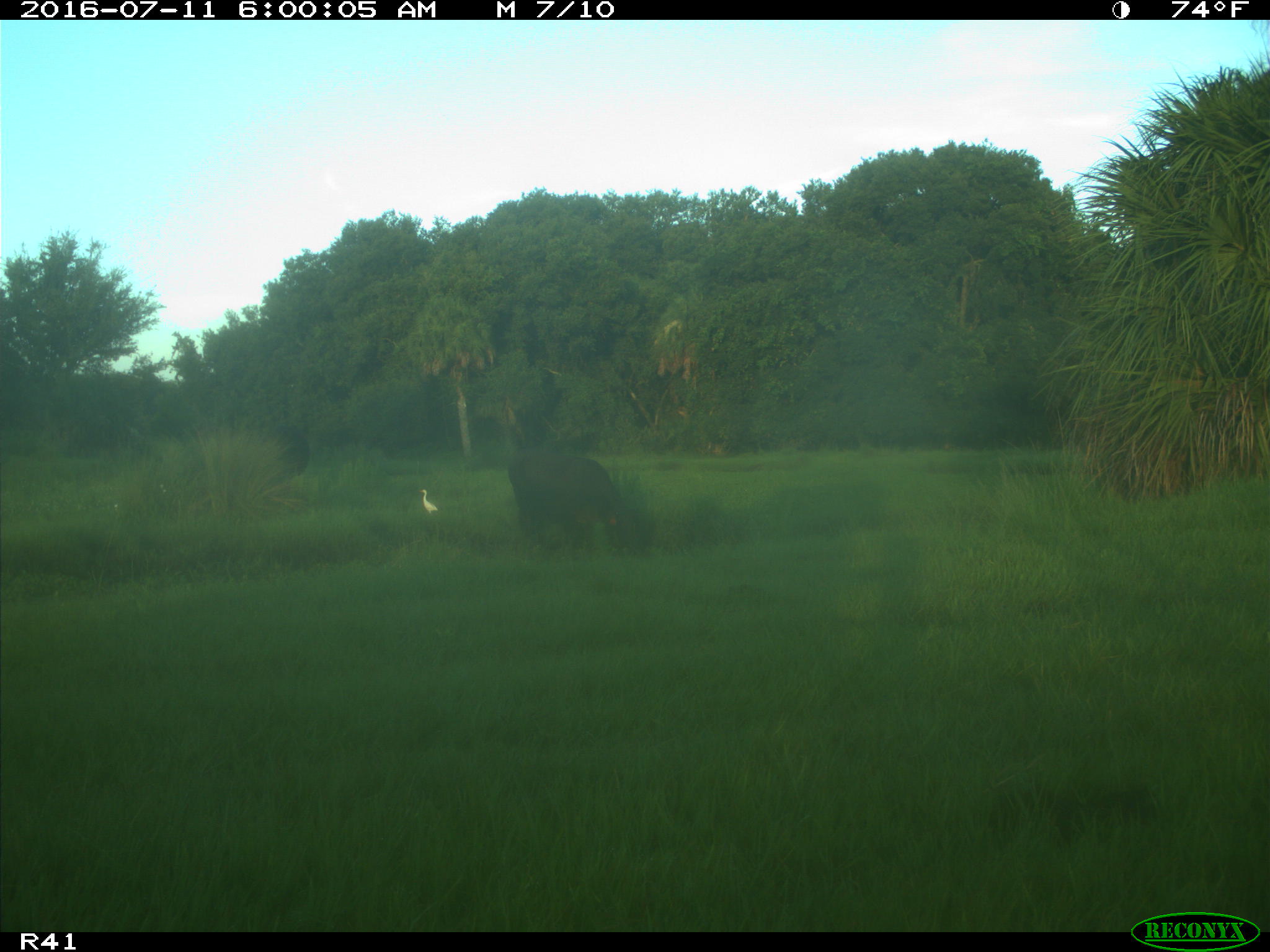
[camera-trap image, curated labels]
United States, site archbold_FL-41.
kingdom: Animalia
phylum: Chordata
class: Mammalia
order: Artiodactyla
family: Bovidae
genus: Bos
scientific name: Bos taurus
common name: domestic cow